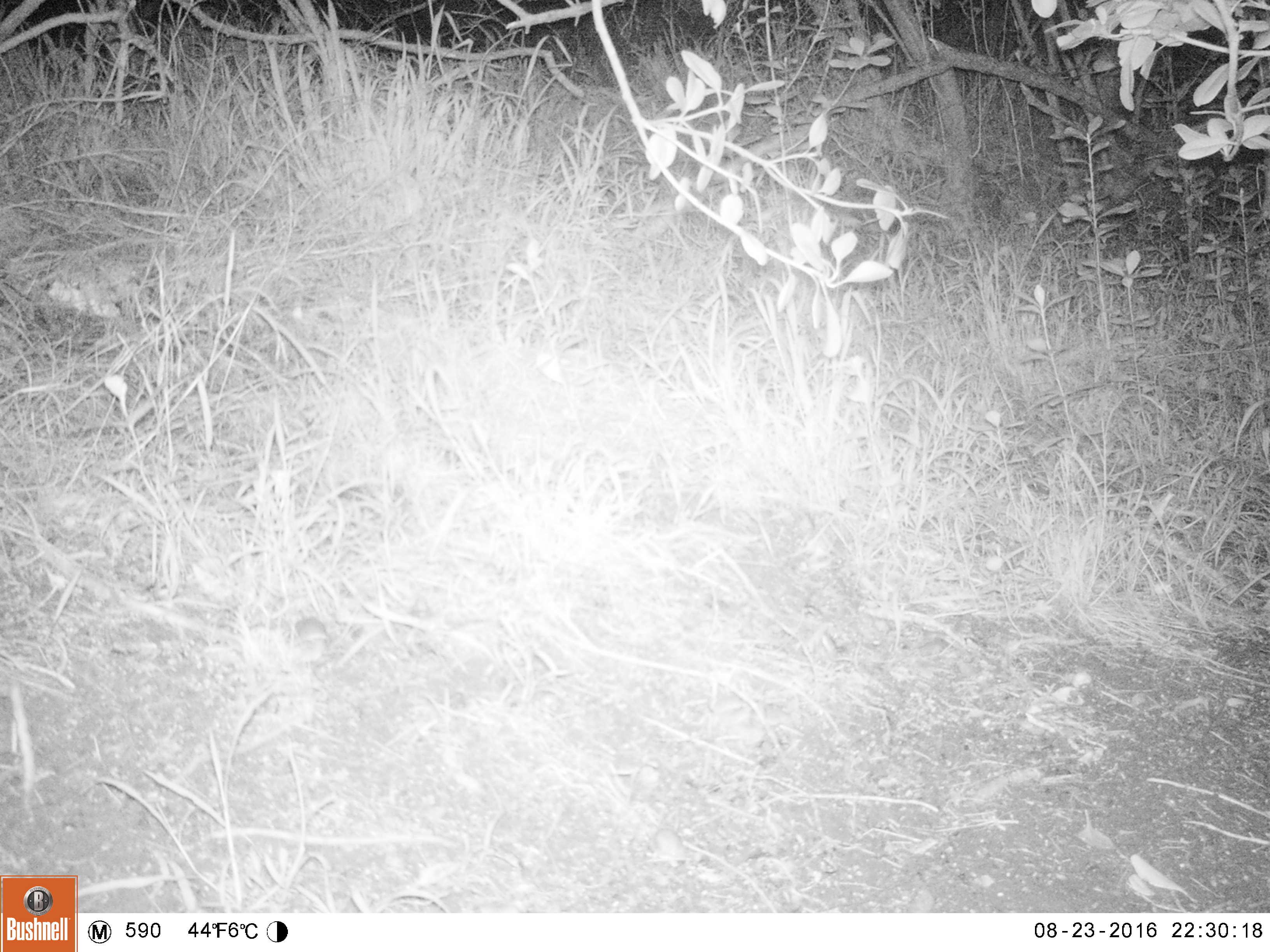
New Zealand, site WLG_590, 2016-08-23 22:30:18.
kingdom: Animalia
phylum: Chordata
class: Mammalia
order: Rodentia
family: Muridae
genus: Mus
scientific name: Mus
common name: mouse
Mouse (Mus).